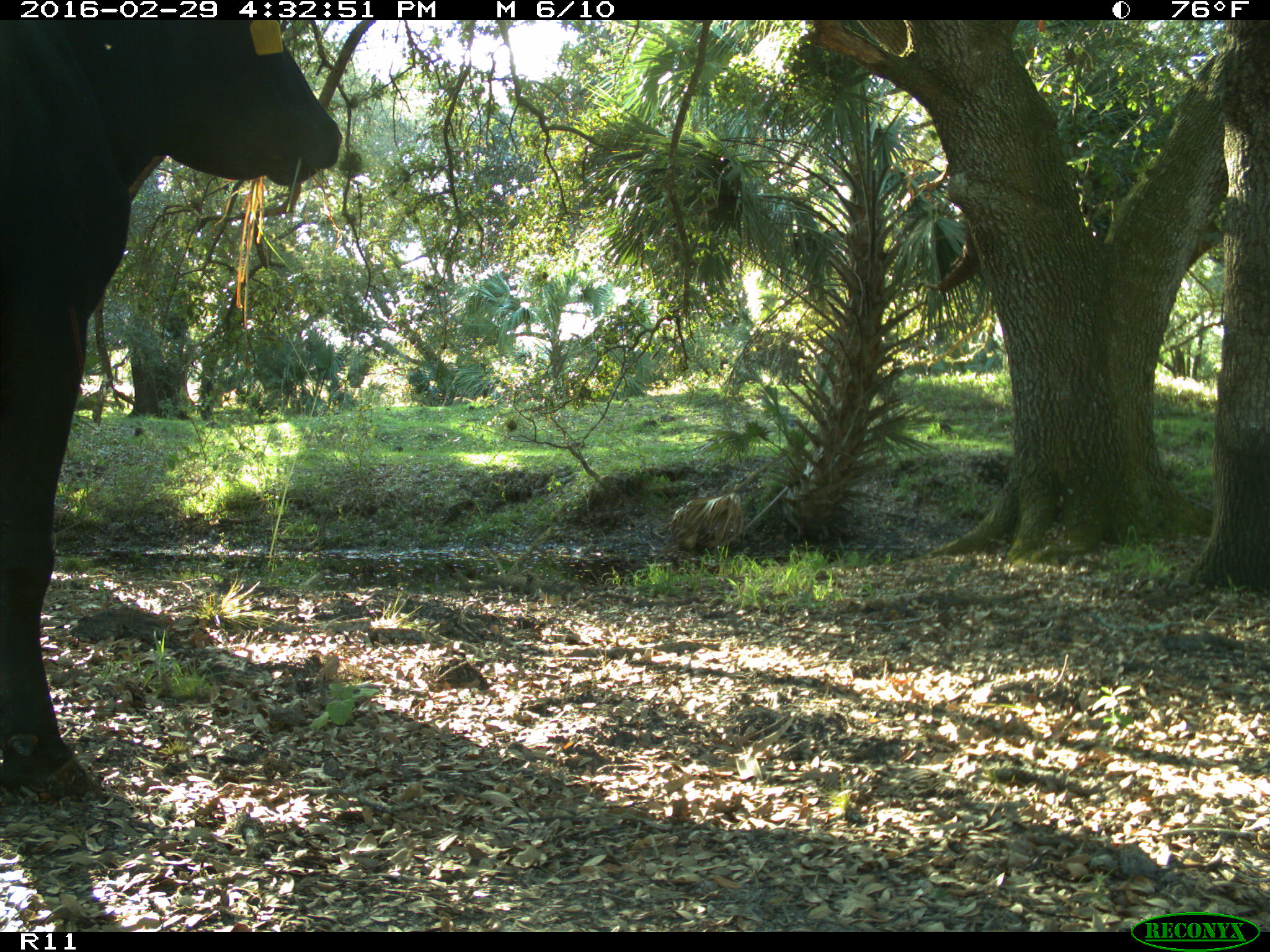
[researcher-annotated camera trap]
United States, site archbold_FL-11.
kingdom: Animalia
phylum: Chordata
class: Mammalia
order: Artiodactyla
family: Bovidae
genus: Bos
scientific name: Bos taurus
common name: domestic cow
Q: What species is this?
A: Bos taurus (domestic cow).